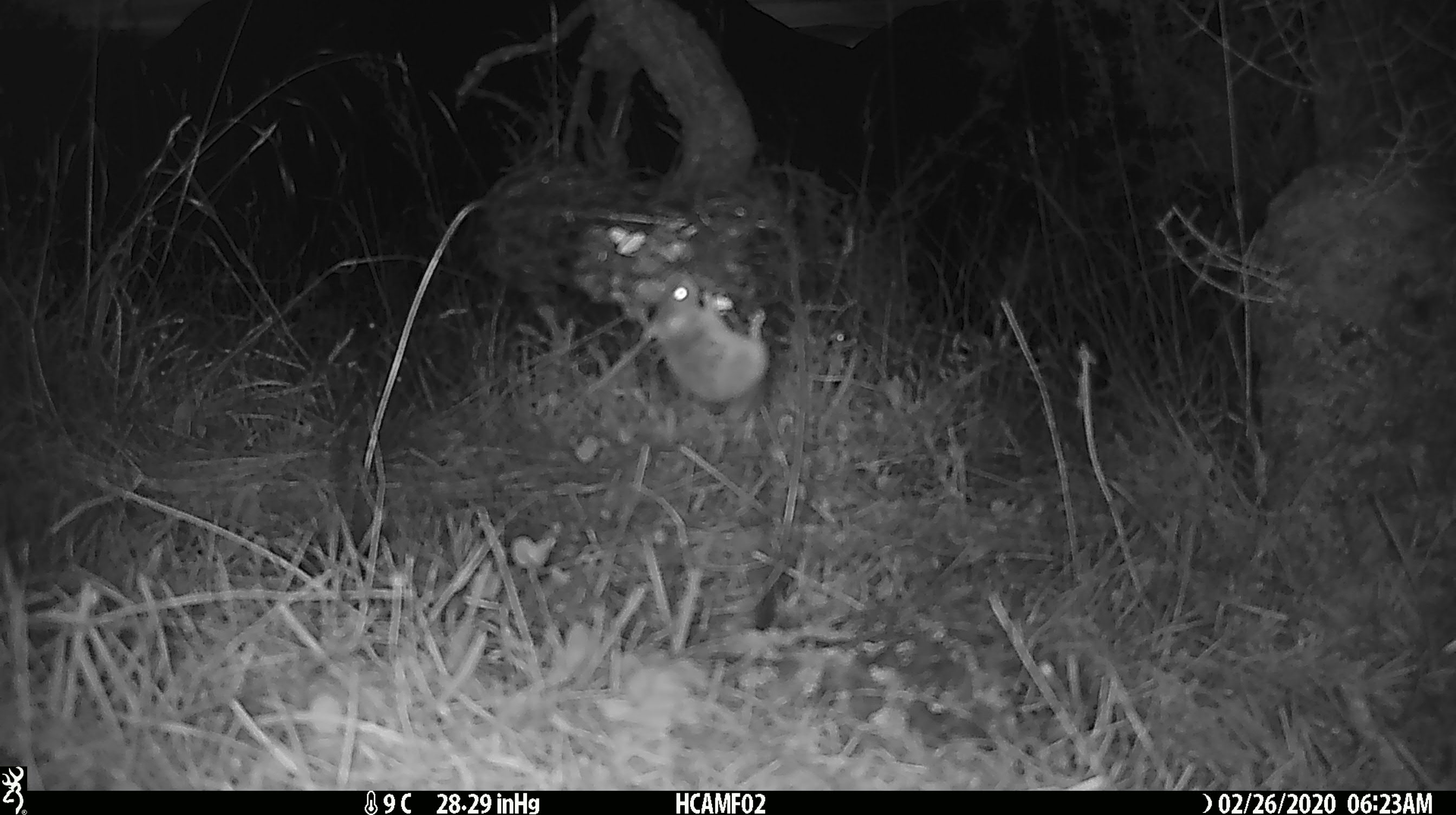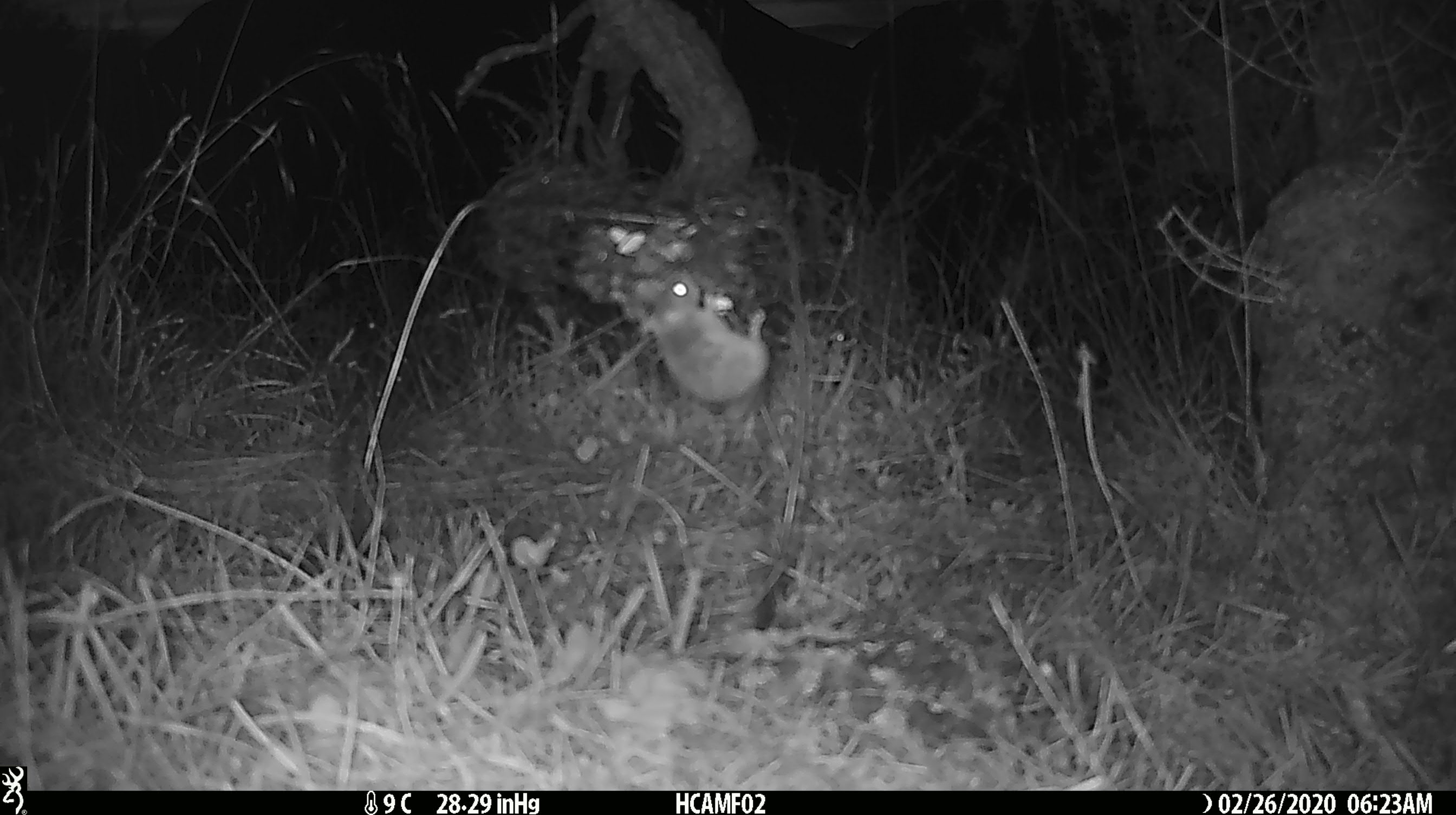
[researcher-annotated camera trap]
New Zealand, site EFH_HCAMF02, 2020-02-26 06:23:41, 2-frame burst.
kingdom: Animalia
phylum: Chordata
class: Mammalia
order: Rodentia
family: Muridae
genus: Mus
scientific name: Mus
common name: mouse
Mouse (Mus).